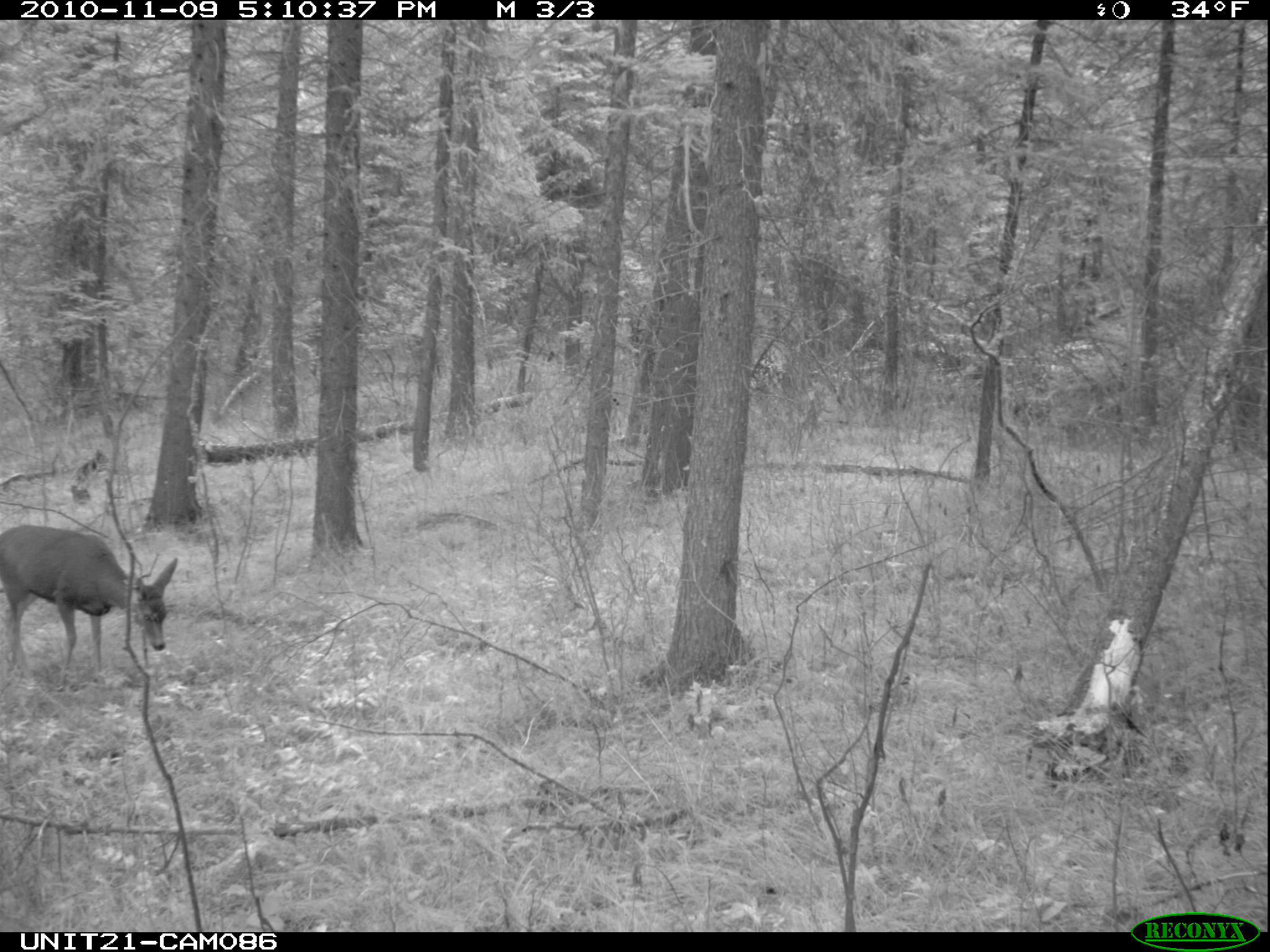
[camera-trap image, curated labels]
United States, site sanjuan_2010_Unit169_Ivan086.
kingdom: Animalia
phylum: Chordata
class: Mammalia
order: Artiodactyla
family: Cervidae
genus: Odocoileus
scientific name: Odocoileus hemionus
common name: mule deer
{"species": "Odocoileus hemionus (mule deer)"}